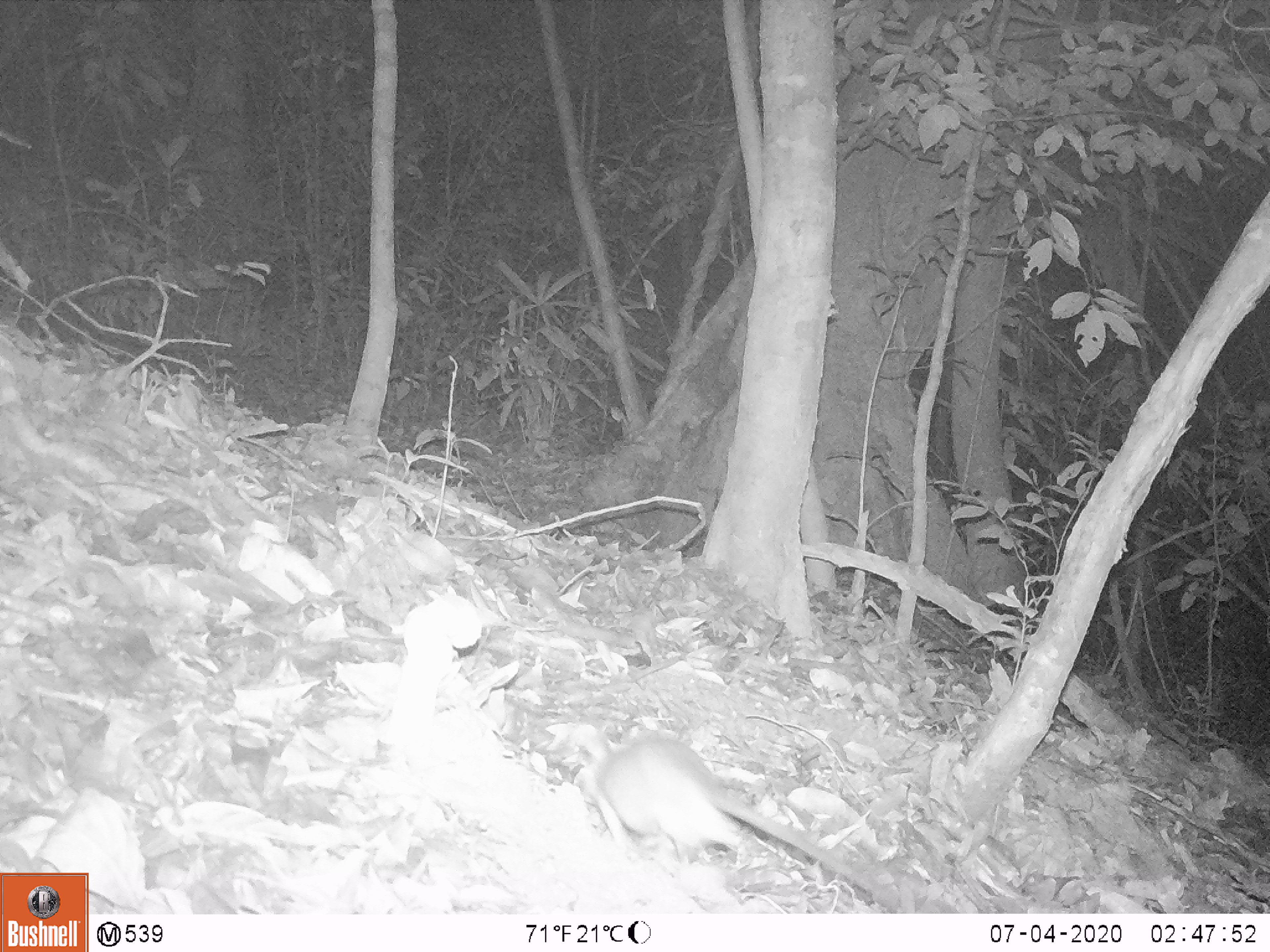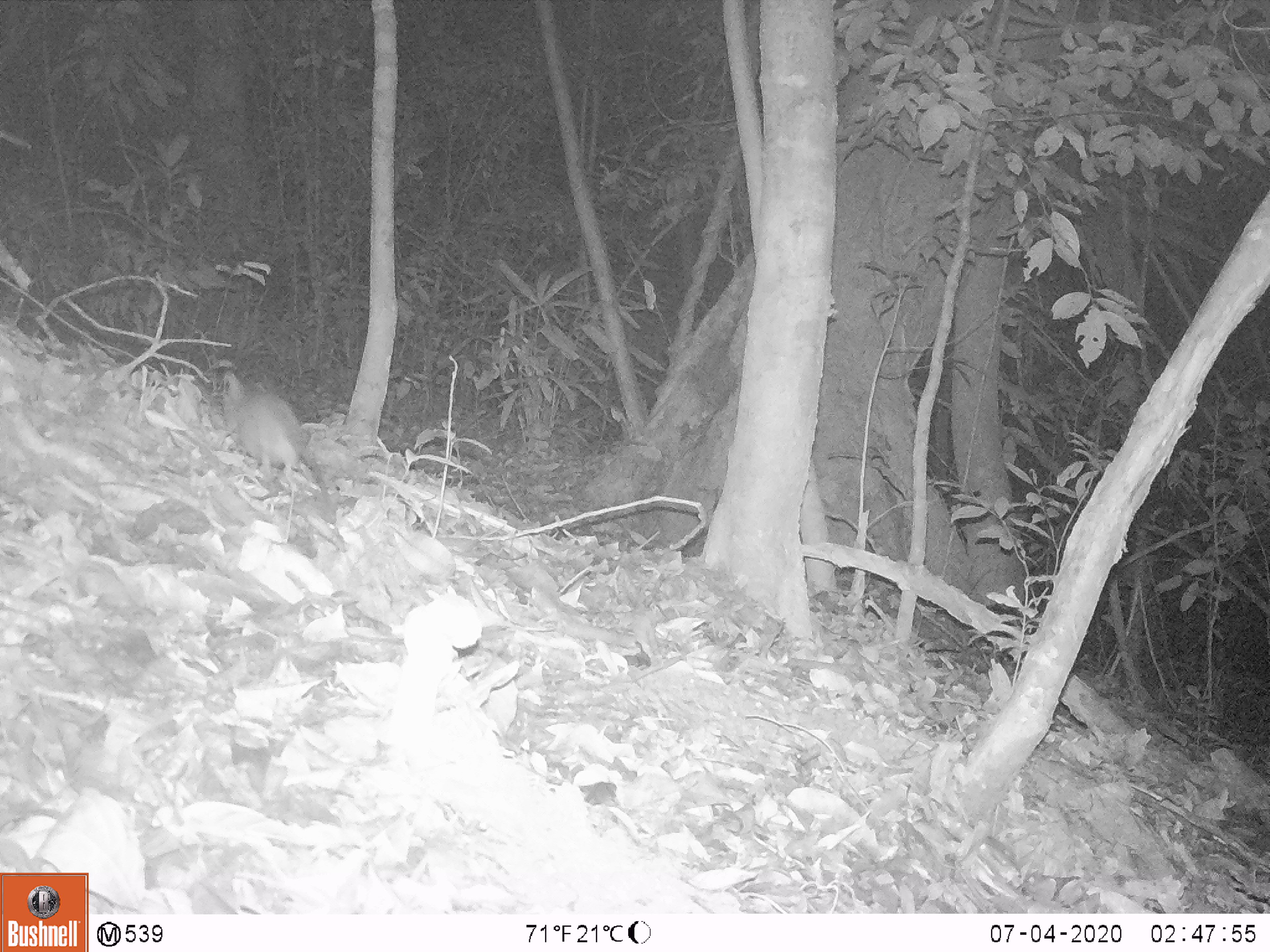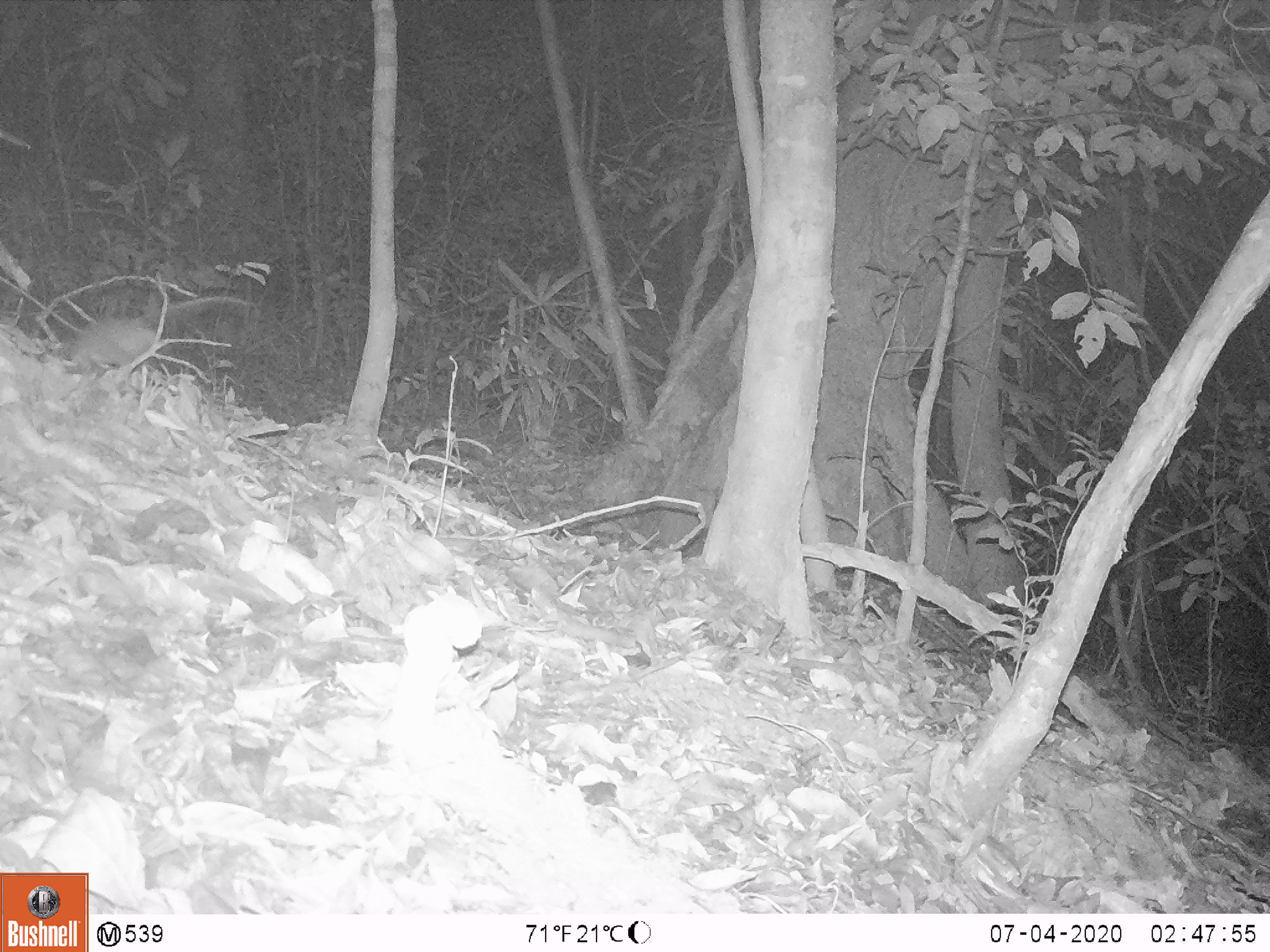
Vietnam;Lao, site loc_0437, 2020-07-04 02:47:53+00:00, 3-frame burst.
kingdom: Animalia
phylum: Chordata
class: Mammalia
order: Rodentia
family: Muridae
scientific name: Muridae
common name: old-world mice and rats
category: unidentified murid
Unidentified murid (old-world mice and rats) (Muridae). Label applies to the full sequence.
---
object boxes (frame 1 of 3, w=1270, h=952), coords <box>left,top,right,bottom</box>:
unidentified murid: <box>572,736,898,909</box>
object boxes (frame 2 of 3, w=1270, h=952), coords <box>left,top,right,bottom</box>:
unidentified murid: <box>220,369,335,513</box>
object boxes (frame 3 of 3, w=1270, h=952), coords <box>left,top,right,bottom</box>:
unidentified murid: <box>62,316,156,373</box>